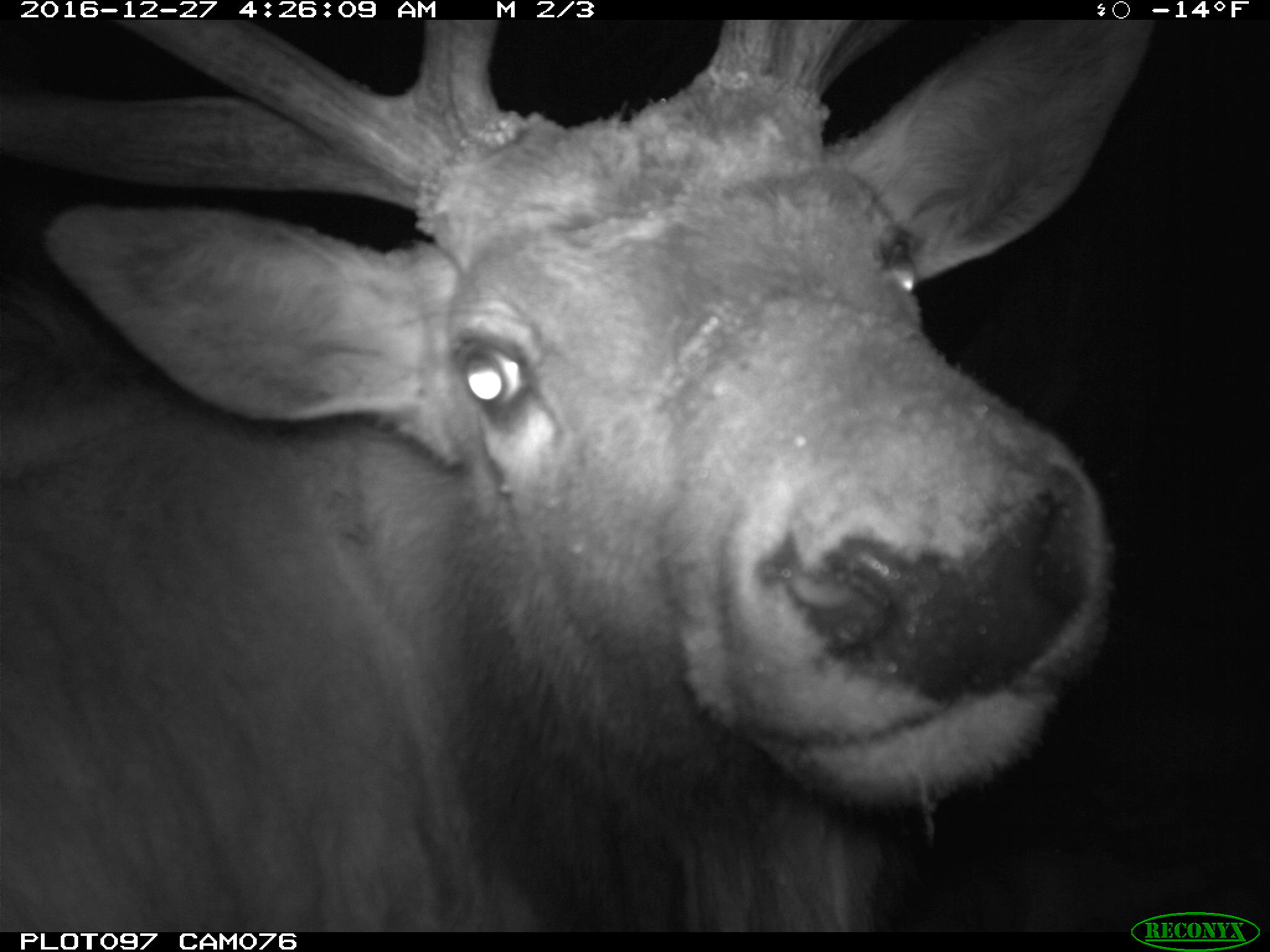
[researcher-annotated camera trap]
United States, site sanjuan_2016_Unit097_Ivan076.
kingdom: Animalia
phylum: Chordata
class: Mammalia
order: Artiodactyla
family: Cervidae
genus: Cervus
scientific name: Cervus elaphus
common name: red deer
Cervus elaphus (red deer).